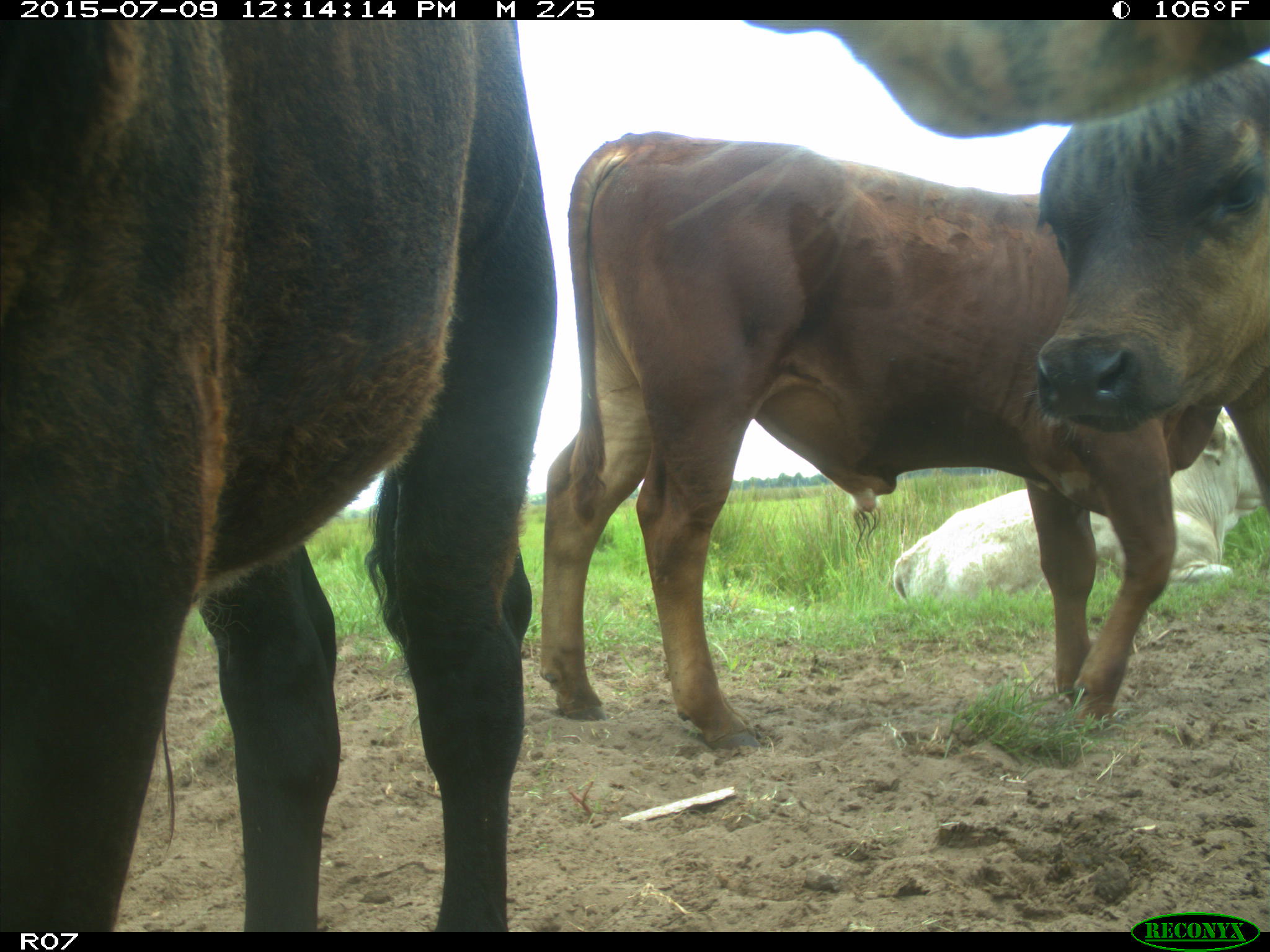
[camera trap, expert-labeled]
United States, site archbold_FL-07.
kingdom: Animalia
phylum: Chordata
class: Mammalia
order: Artiodactyla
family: Bovidae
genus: Bos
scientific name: Bos taurus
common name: domestic cow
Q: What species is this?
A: Bos taurus (domestic cow).